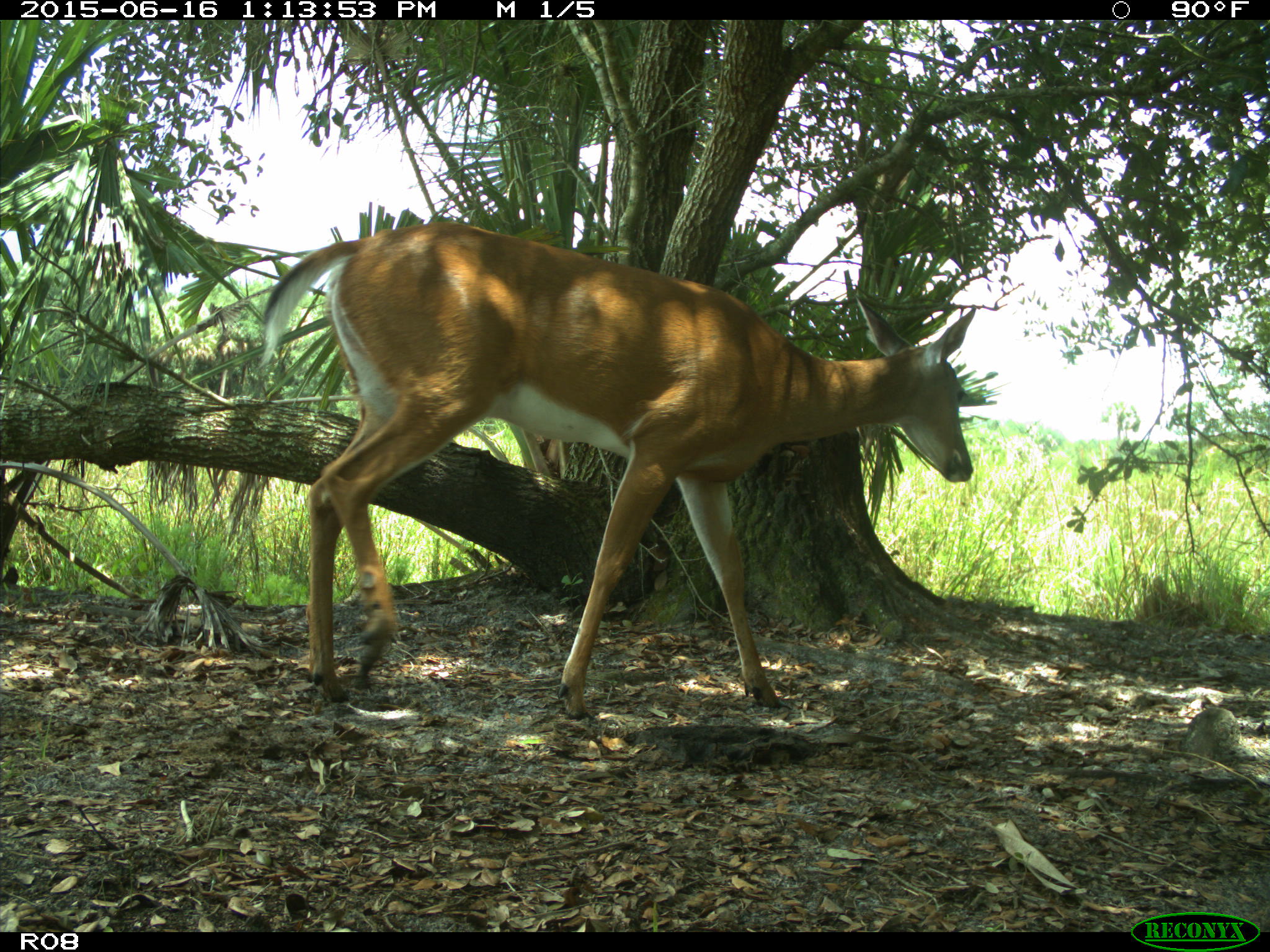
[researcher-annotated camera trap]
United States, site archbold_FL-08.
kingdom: Animalia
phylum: Chordata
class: Mammalia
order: Artiodactyla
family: Cervidae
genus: Odocoileus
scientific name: Odocoileus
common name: deer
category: unidentified deer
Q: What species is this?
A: Unidentified deer (deer) (Odocoileus).